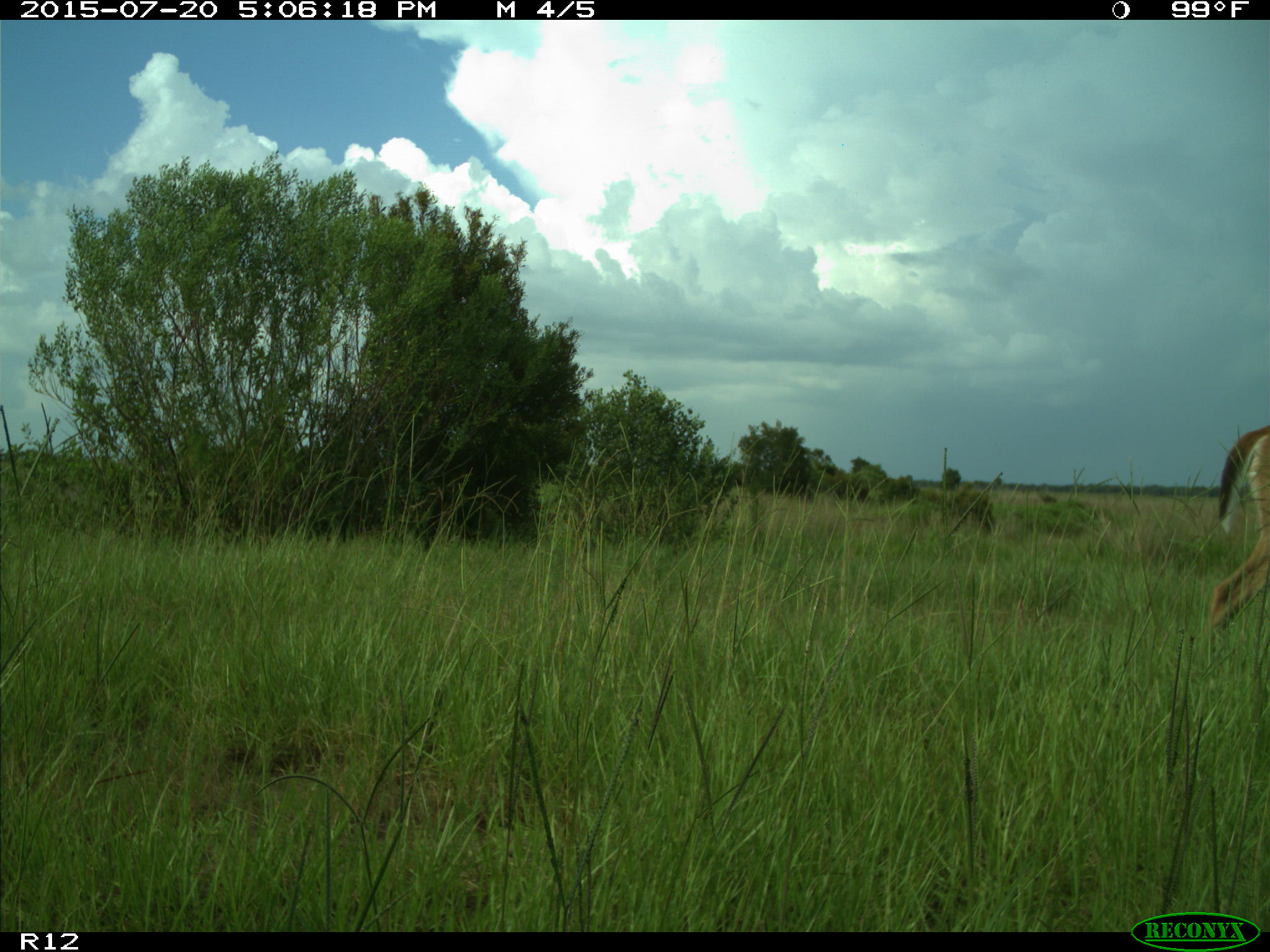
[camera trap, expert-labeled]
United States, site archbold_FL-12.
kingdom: Animalia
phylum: Chordata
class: Mammalia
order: Artiodactyla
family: Cervidae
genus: Odocoileus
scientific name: Odocoileus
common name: deer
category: unidentified deer